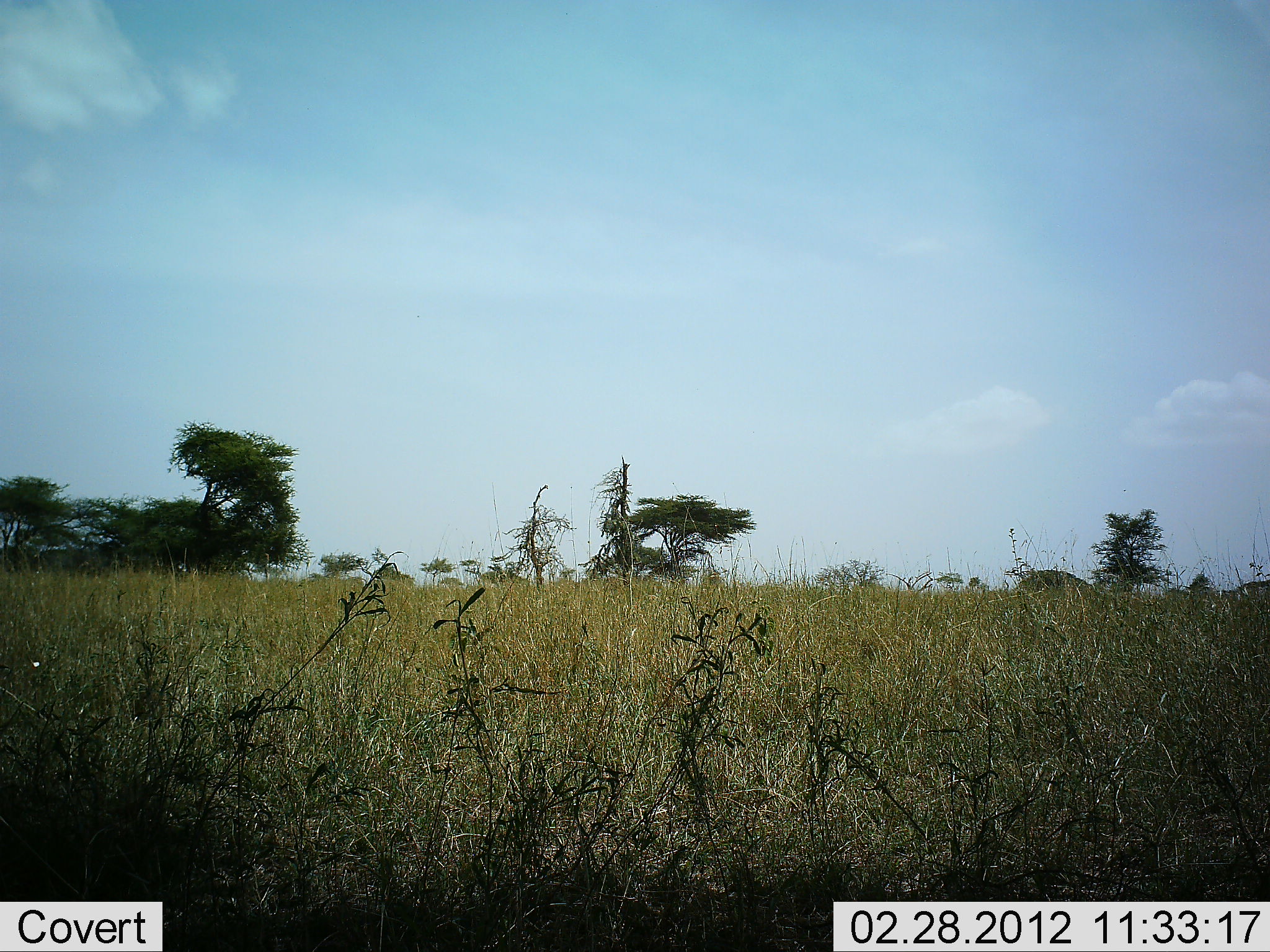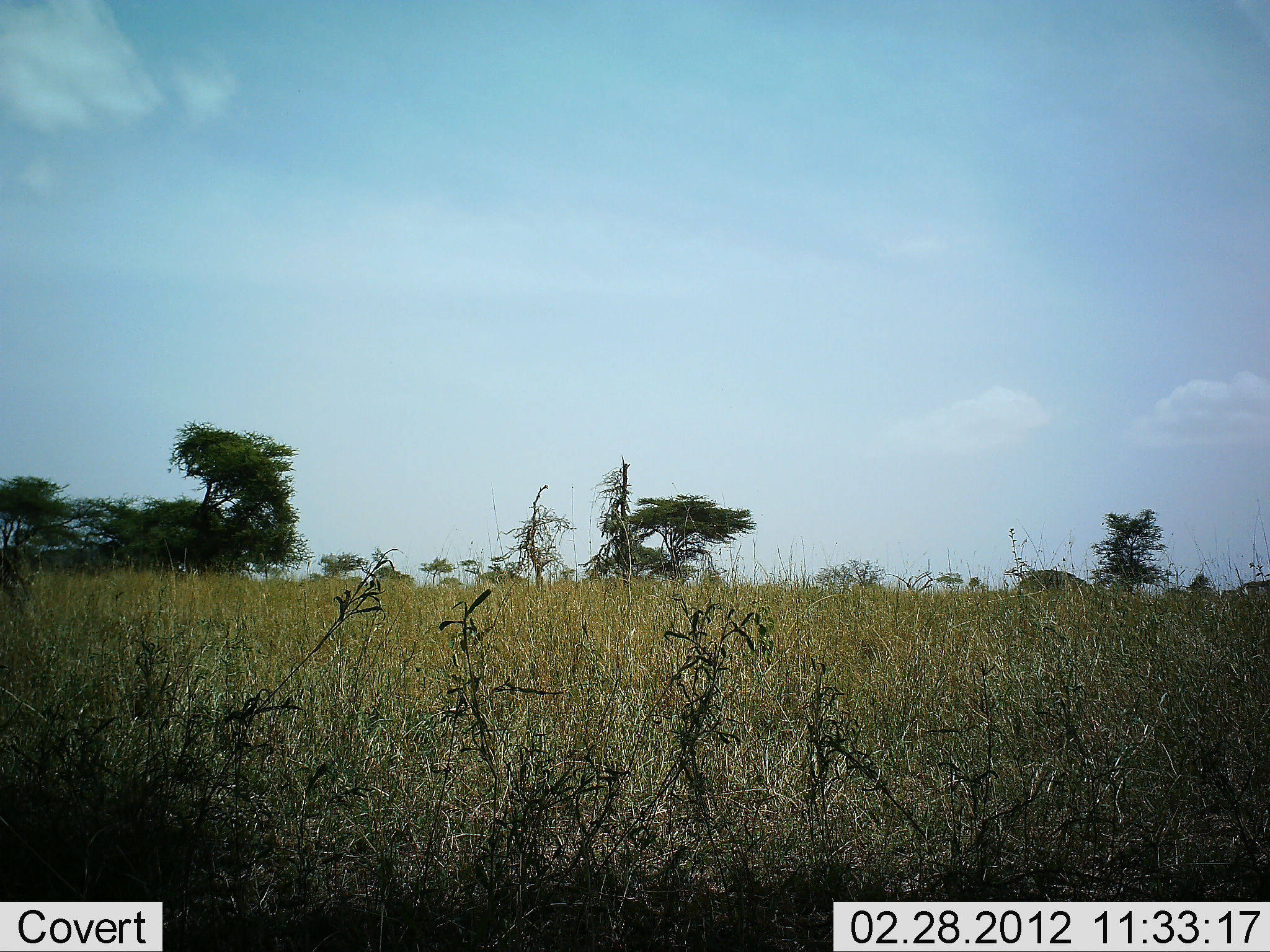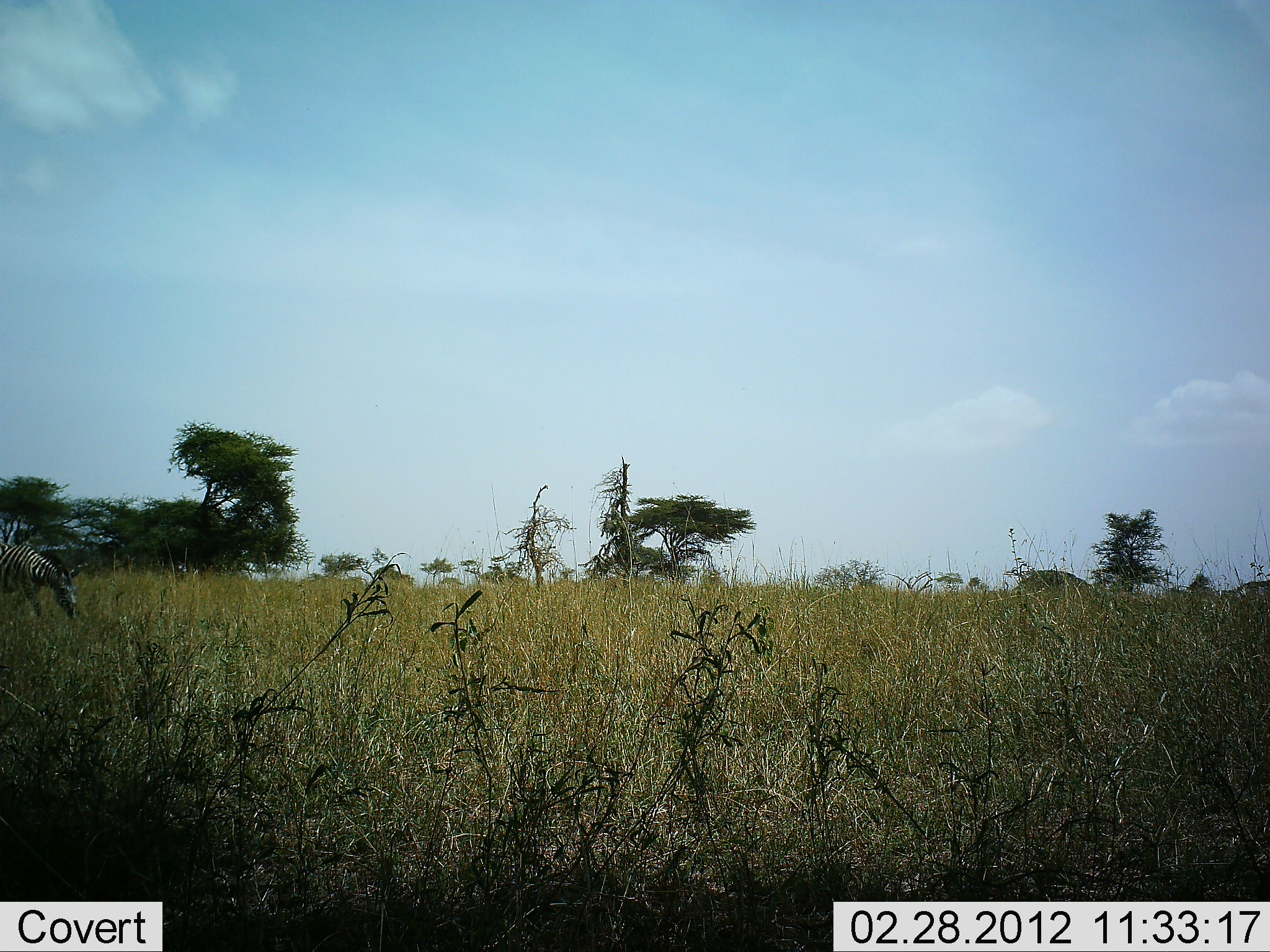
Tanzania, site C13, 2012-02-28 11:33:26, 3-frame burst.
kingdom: Animalia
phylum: Chordata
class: Mammalia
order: Perissodactyla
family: Equidae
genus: Equus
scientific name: Equus quagga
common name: plains zebra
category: zebra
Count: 1.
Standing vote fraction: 6%.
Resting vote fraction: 0%.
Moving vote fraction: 94%.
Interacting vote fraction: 0%.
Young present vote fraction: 0%.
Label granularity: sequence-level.